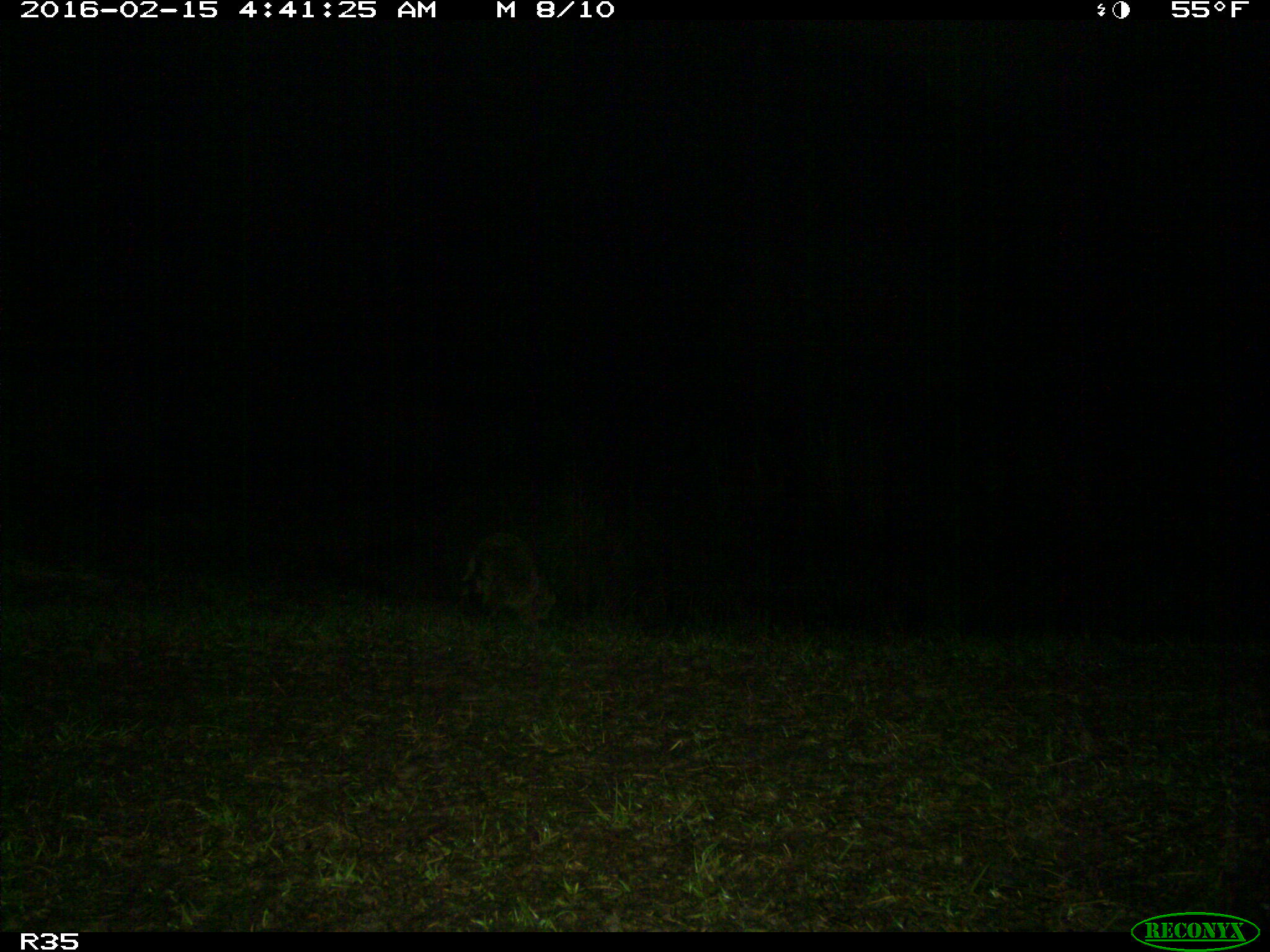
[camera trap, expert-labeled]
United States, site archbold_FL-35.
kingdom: Animalia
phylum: Chordata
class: Mammalia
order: Carnivora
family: Procyonidae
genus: Procyon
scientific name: Procyon lotor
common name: common raccoon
Procyon lotor (common raccoon).